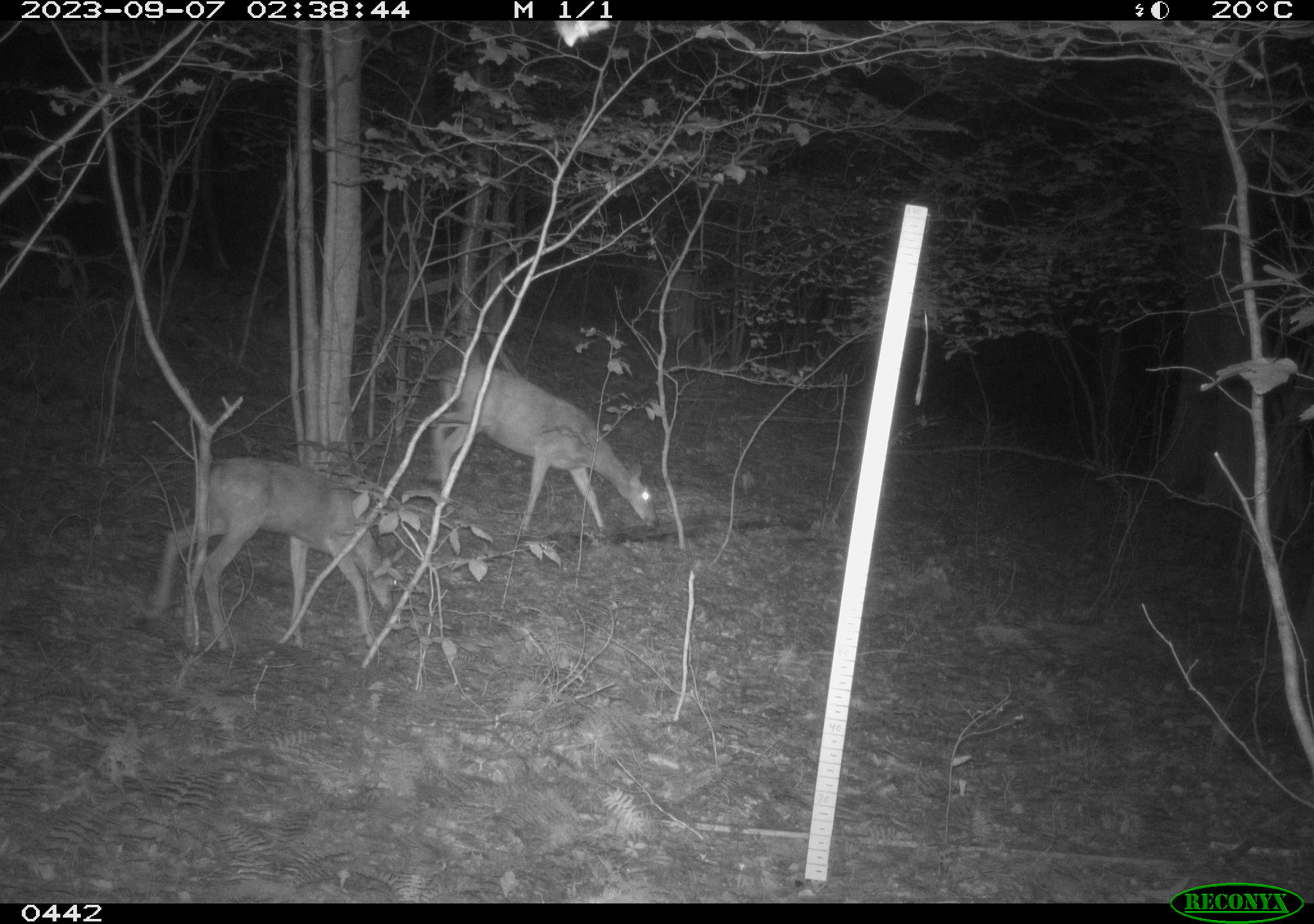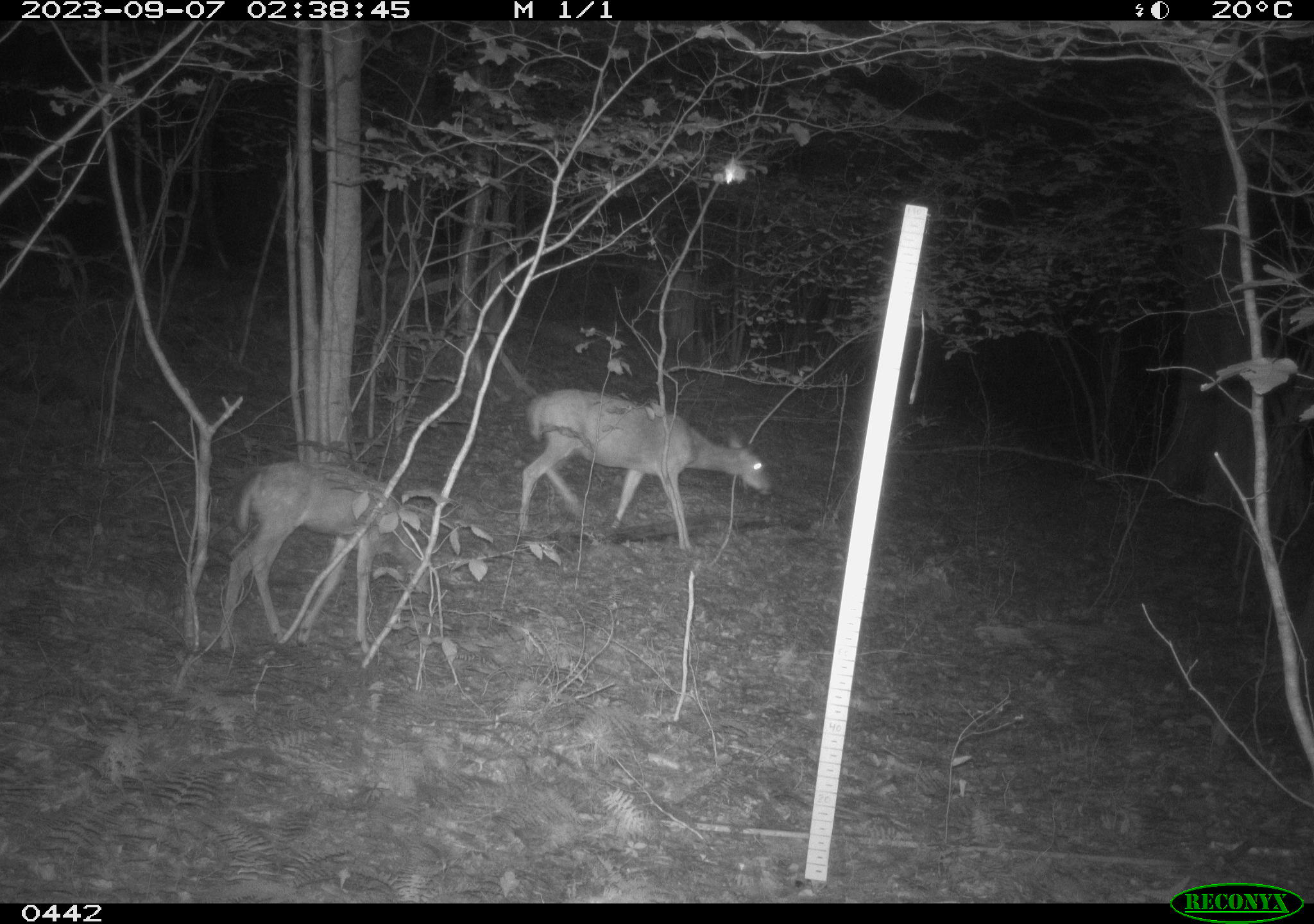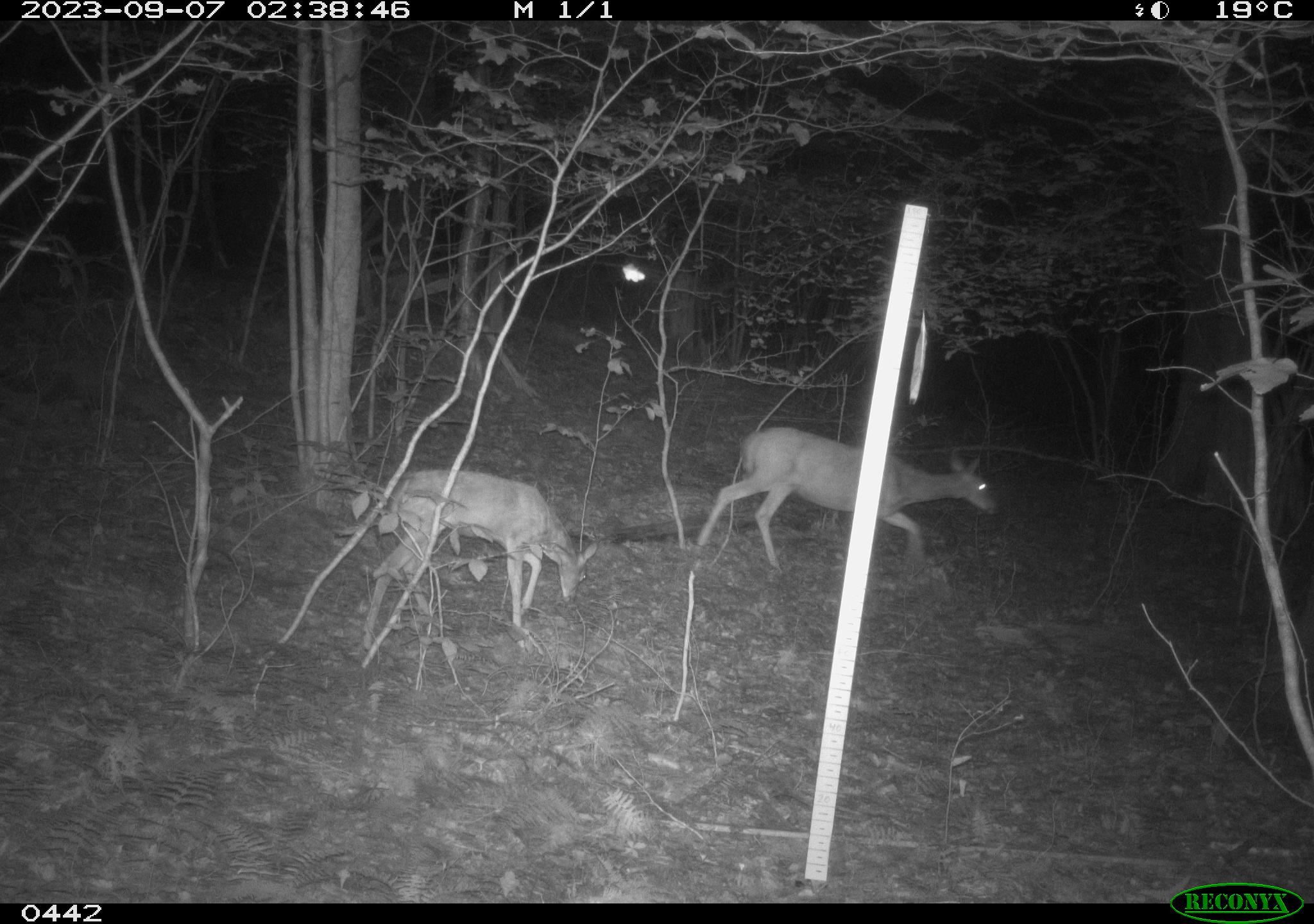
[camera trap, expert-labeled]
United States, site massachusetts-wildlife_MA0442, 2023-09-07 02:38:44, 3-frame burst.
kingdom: Animalia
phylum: Chordata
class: Mammalia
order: Artiodactyla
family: Cervidae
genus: Odocoileus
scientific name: Odocoileus virginianus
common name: white-tailed deer